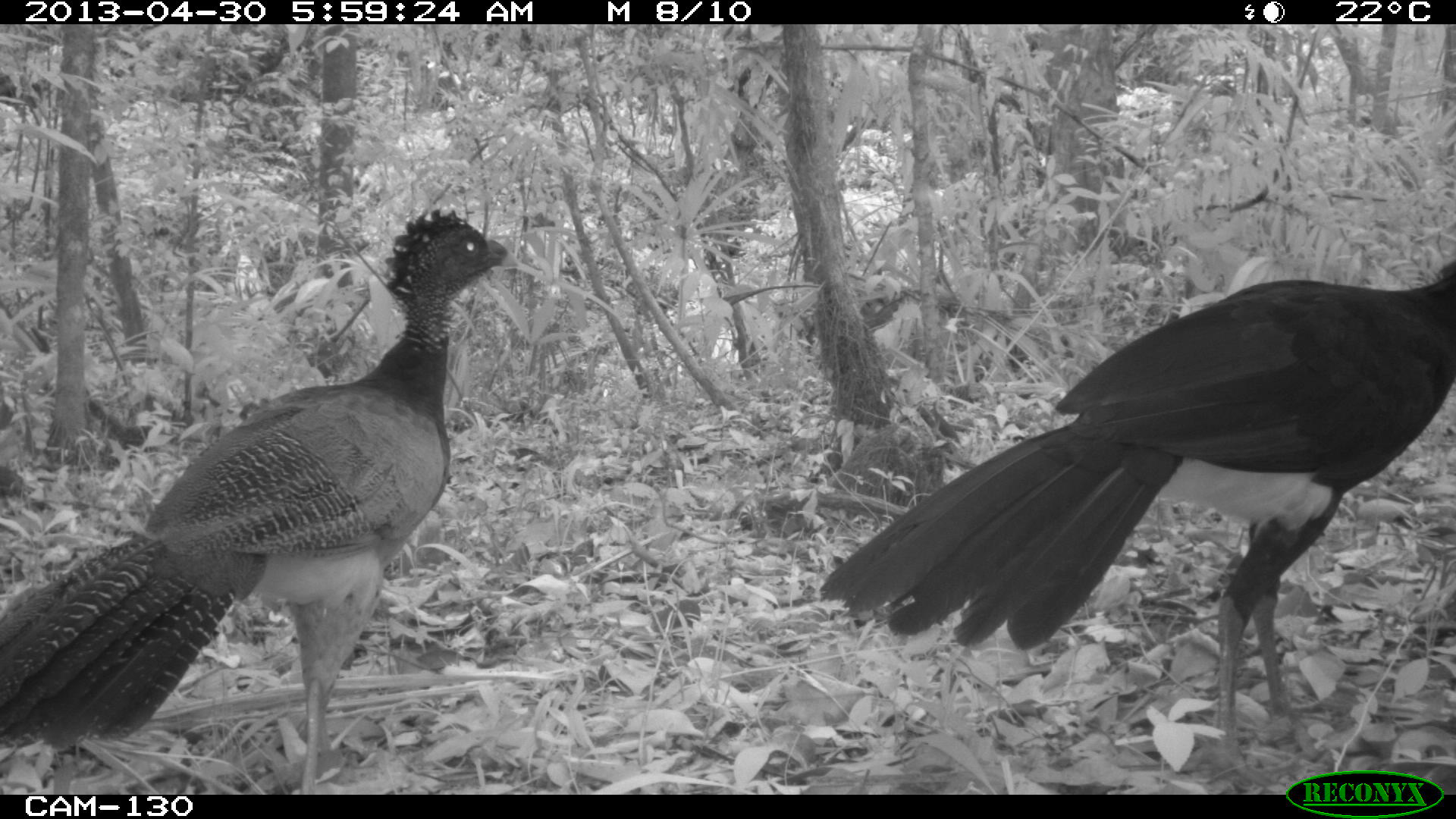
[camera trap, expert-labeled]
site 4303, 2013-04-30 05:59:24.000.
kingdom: Animalia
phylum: Chordata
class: Aves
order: Galliformes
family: Cracidae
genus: Crax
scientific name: Crax rubra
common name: great curassow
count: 2